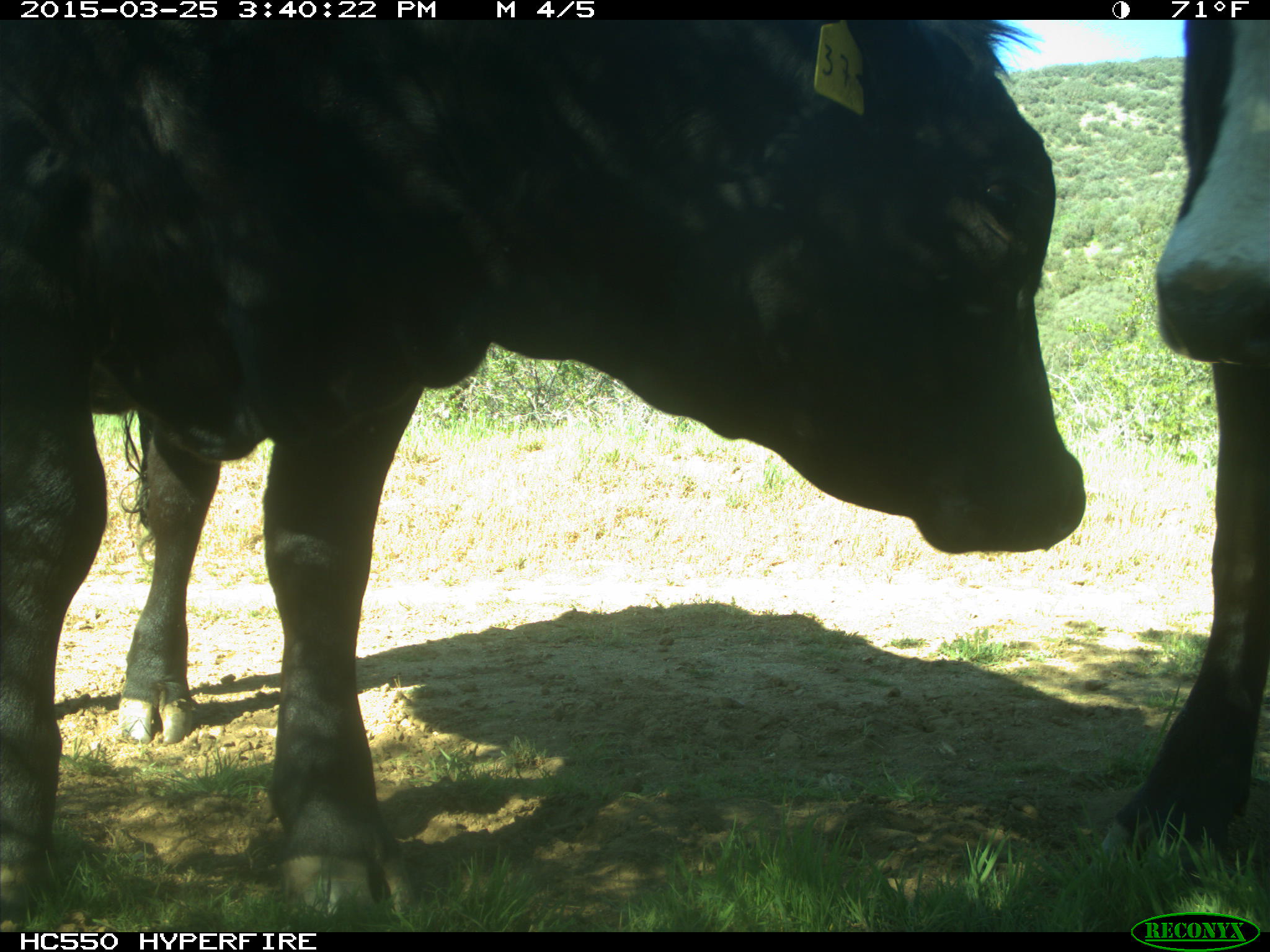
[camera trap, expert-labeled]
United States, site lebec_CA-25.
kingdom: Animalia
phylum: Chordata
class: Mammalia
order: Artiodactyla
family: Bovidae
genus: Bos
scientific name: Bos taurus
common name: domestic cow